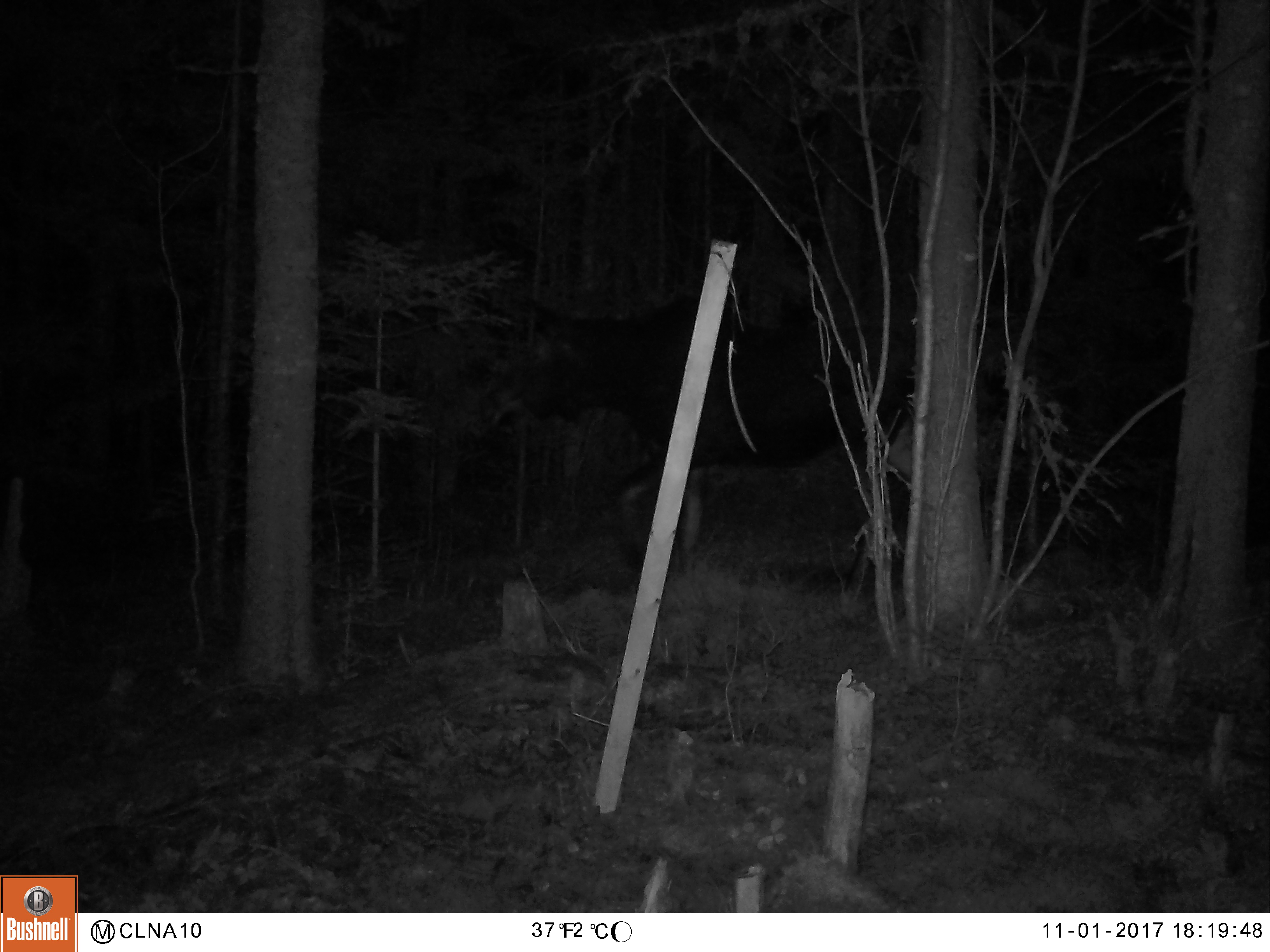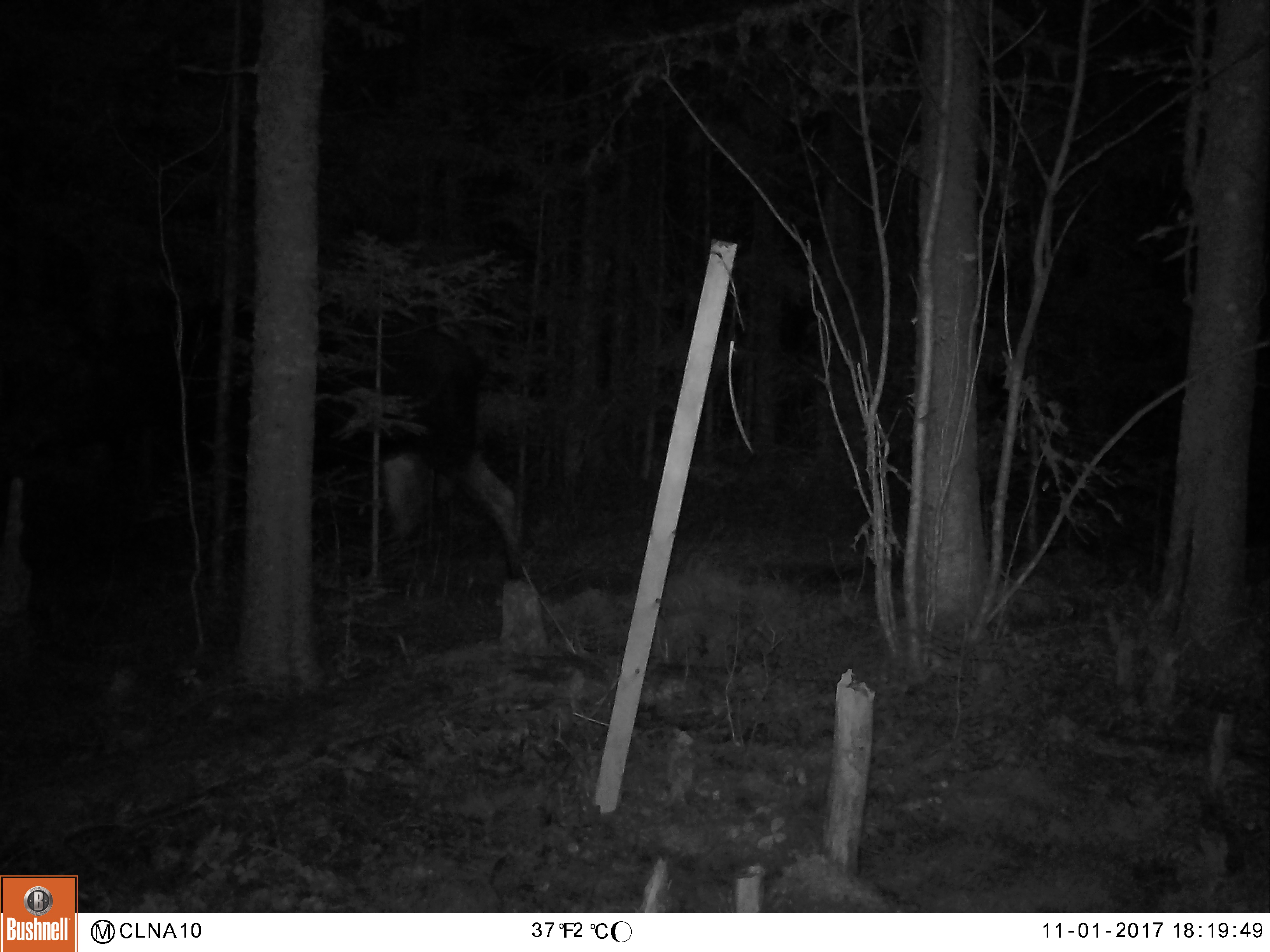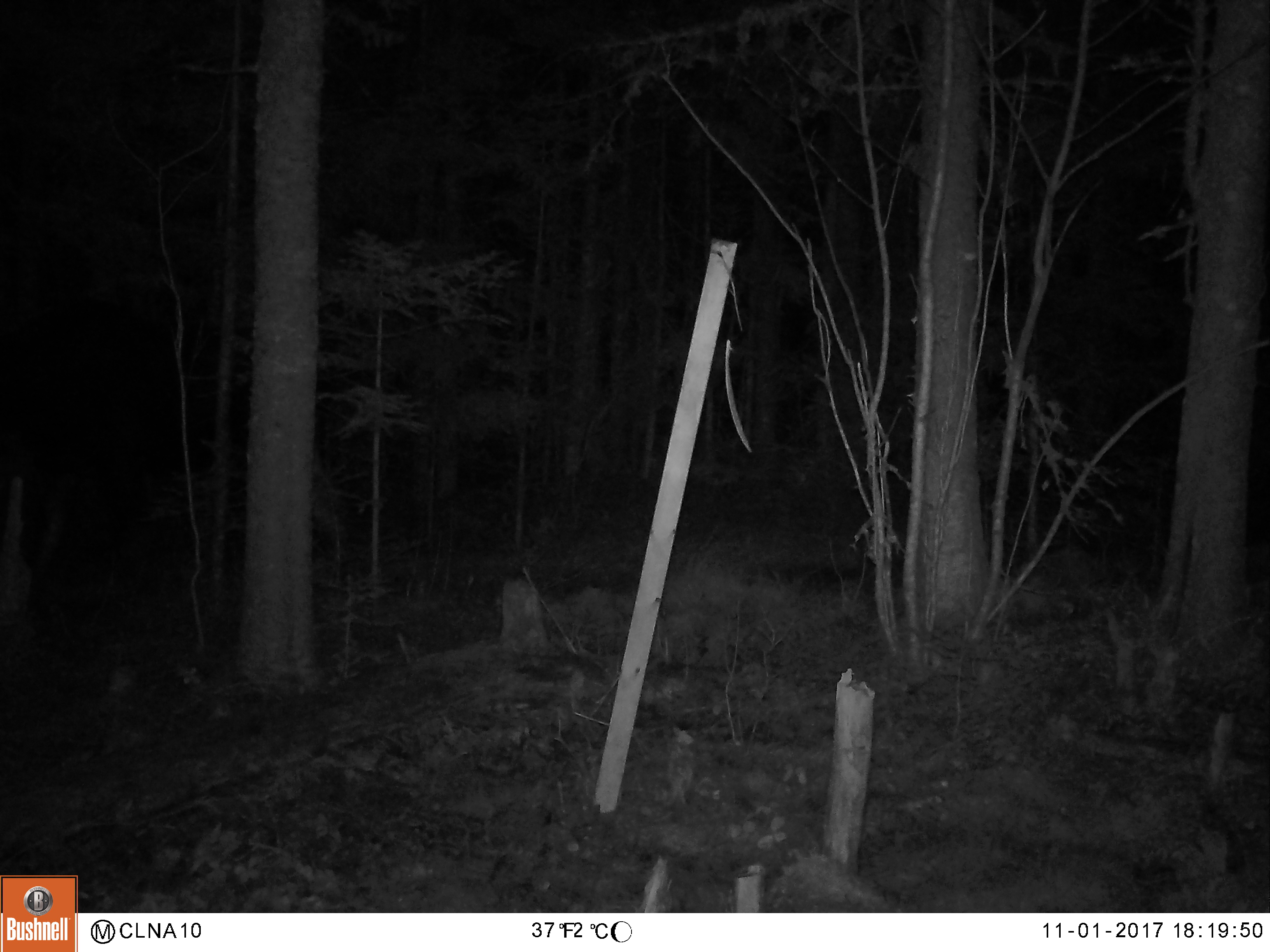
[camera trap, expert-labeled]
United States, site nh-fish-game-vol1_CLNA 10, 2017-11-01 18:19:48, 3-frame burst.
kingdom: Animalia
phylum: Chordata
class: Mammalia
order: Artiodactyla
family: Cervidae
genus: Alces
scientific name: Alces alces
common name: moose